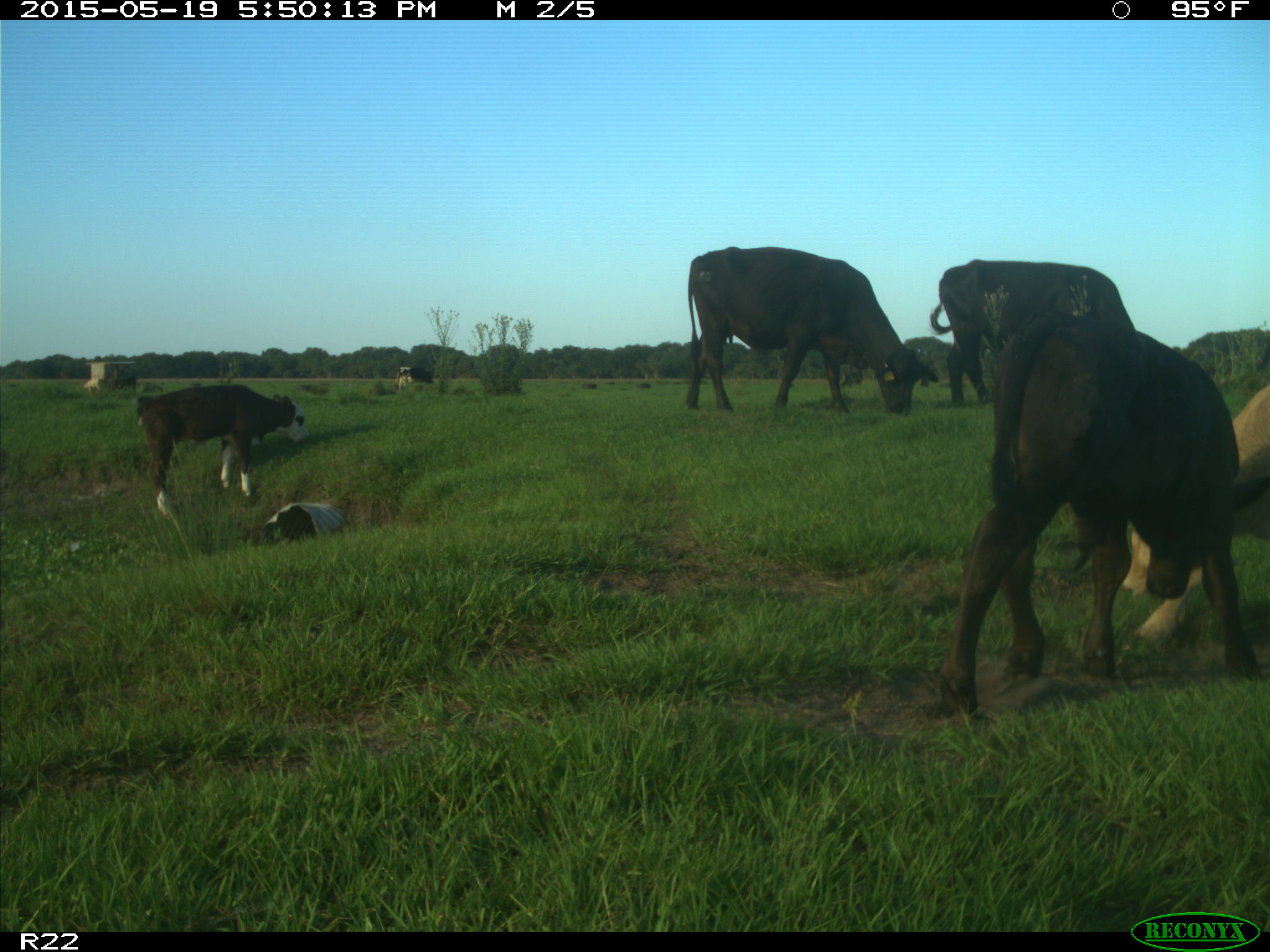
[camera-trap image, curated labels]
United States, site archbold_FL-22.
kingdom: Animalia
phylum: Chordata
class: Mammalia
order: Artiodactyla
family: Bovidae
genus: Bos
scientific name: Bos taurus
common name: domestic cow